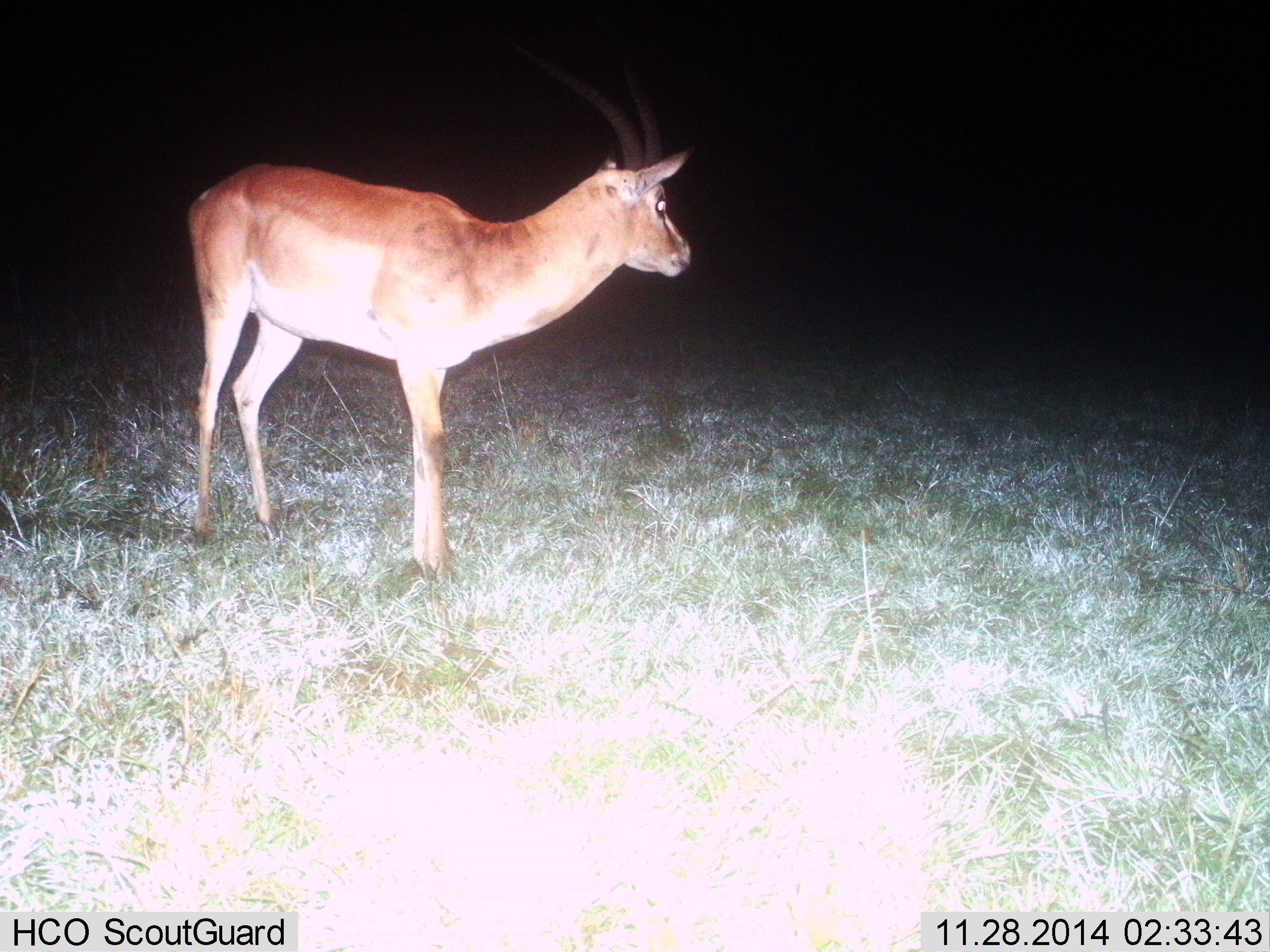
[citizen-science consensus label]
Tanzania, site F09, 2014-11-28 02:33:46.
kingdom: Animalia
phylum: Chordata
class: Mammalia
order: Artiodactyla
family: Bovidae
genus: Nanger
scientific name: Nanger granti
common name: grant's gazelle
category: gazellegrants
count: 1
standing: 100%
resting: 0%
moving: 0%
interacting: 0%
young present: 0%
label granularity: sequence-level